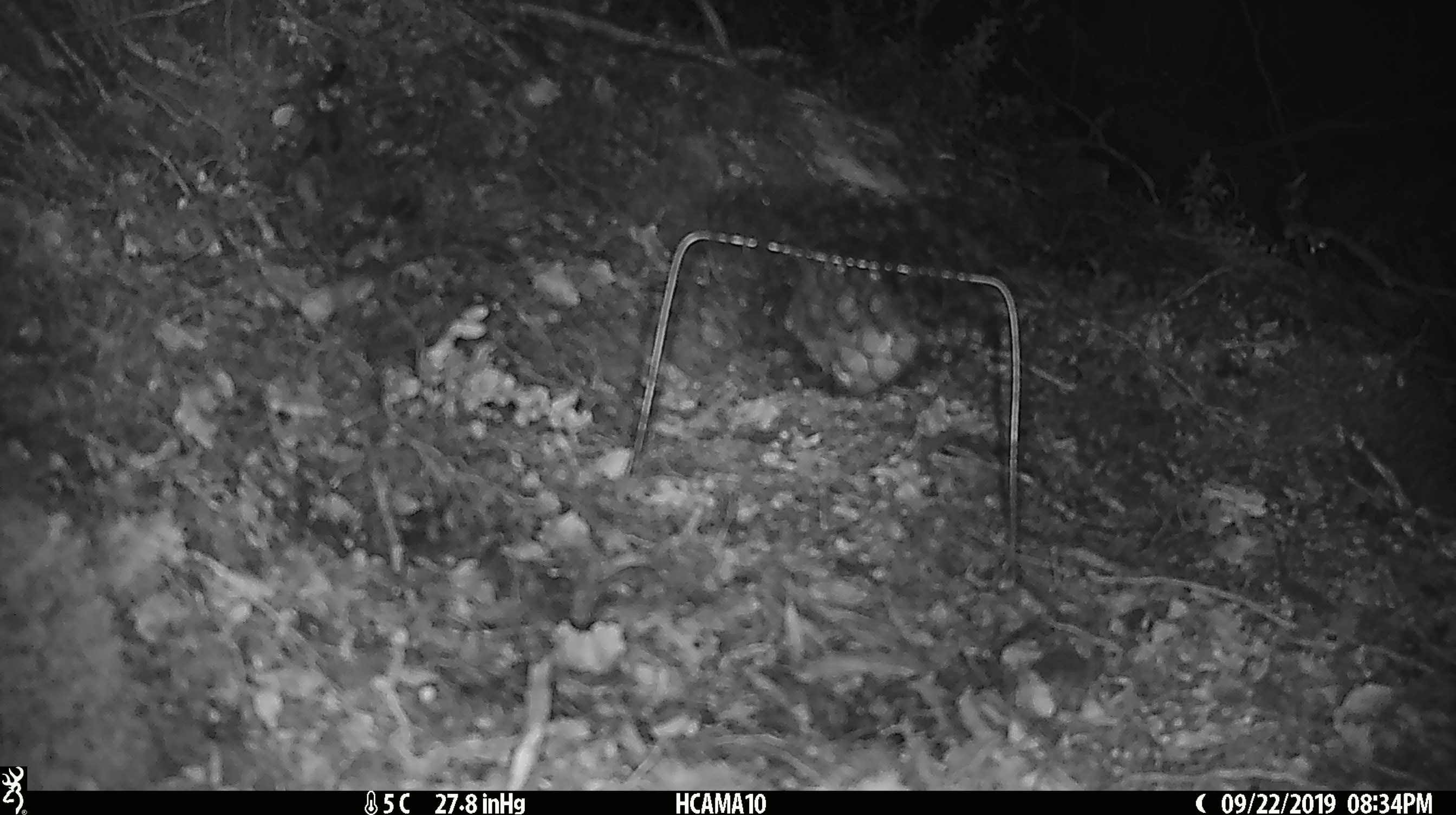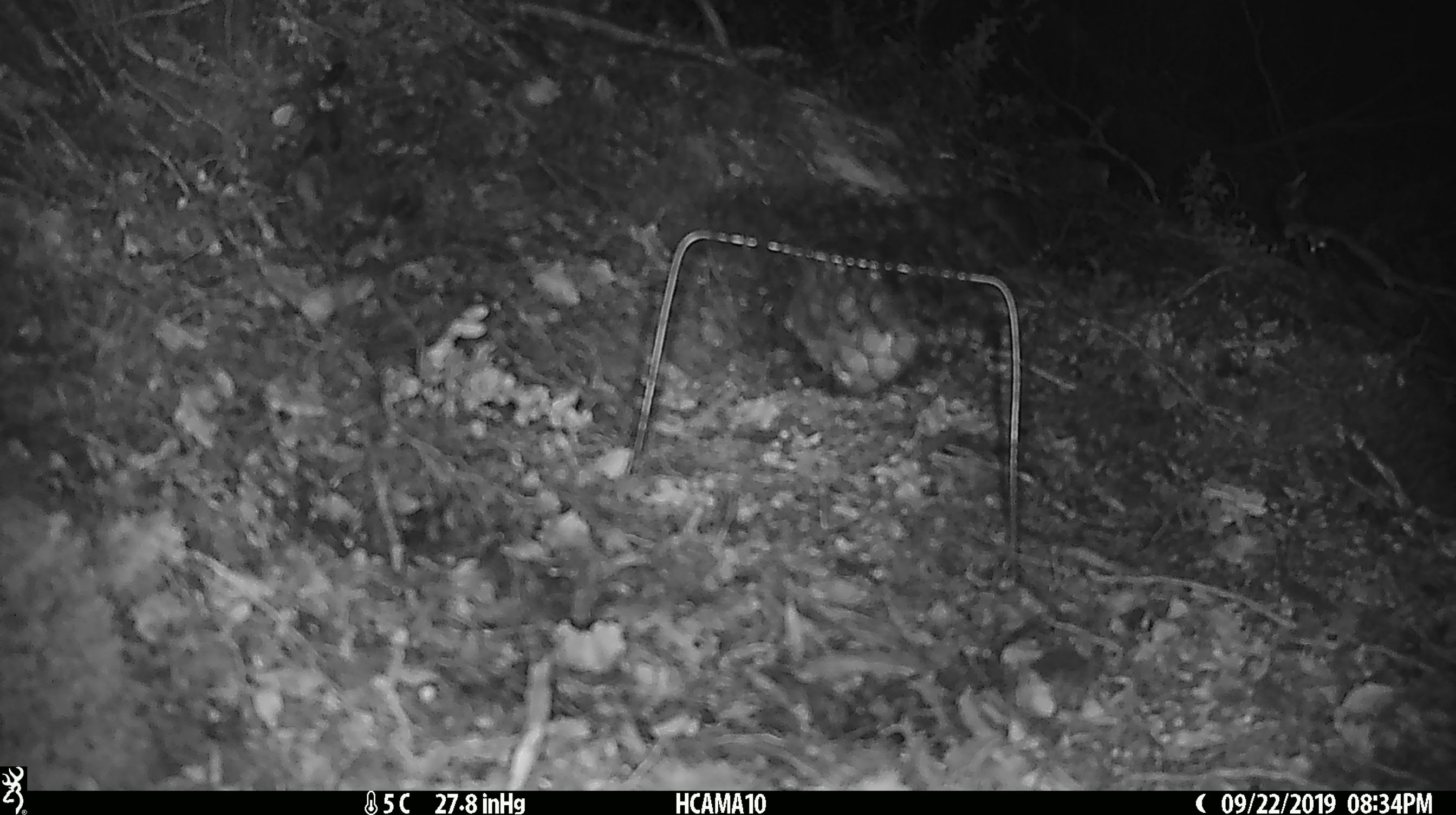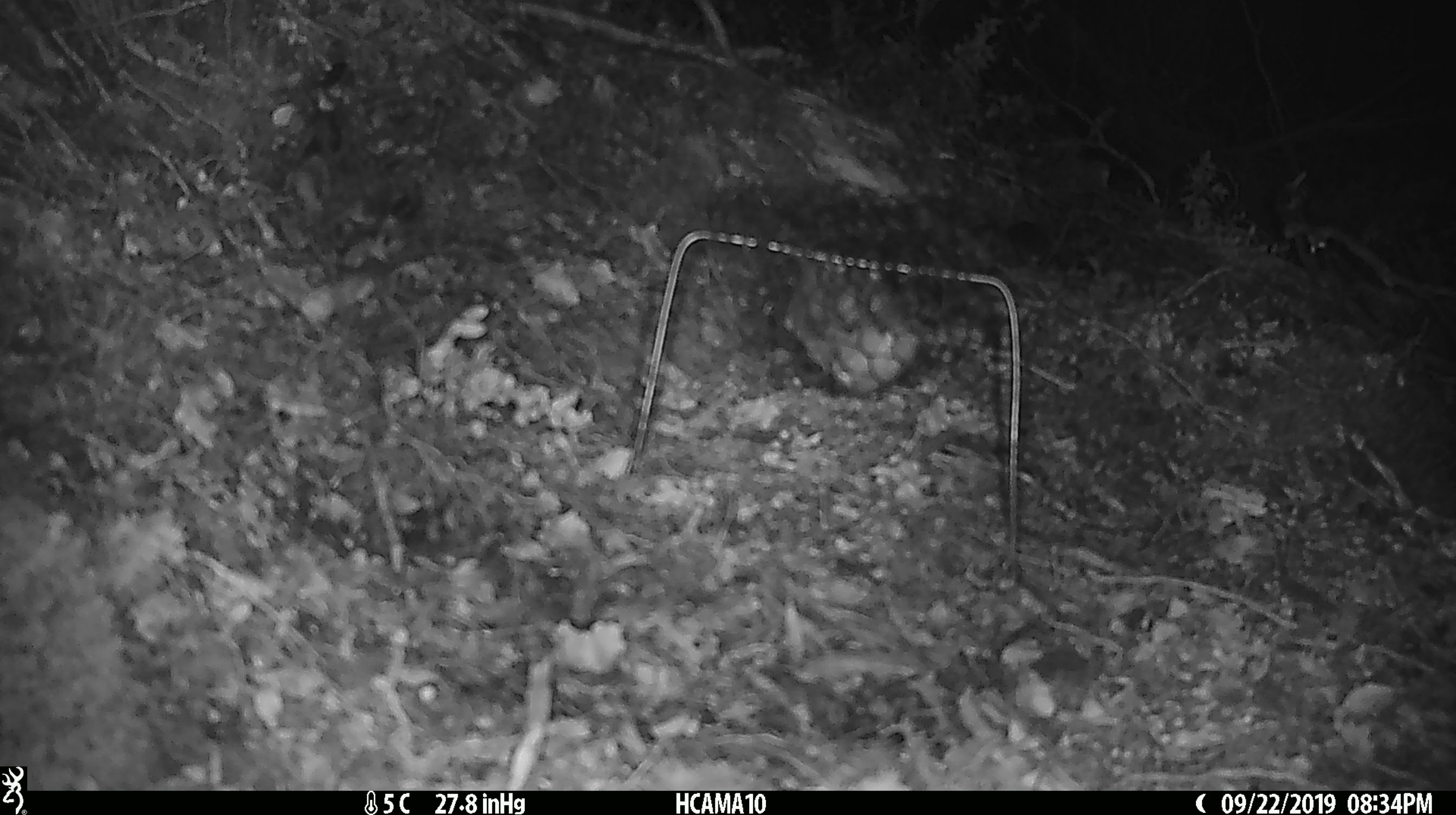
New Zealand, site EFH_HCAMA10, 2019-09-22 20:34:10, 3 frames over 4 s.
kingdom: Animalia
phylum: Chordata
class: Mammalia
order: Rodentia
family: Muridae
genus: Mus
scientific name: Mus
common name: mouse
Mouse (Mus).